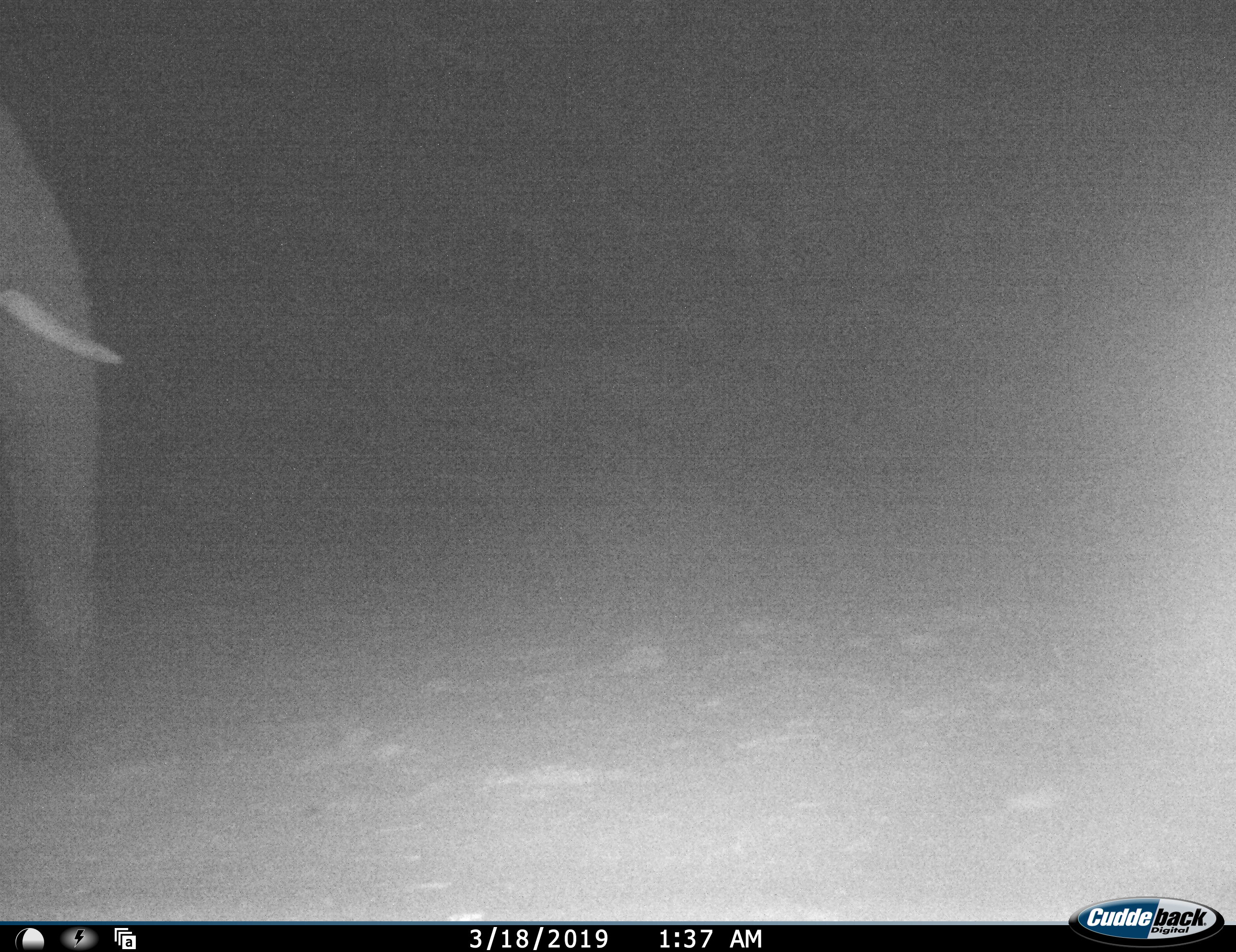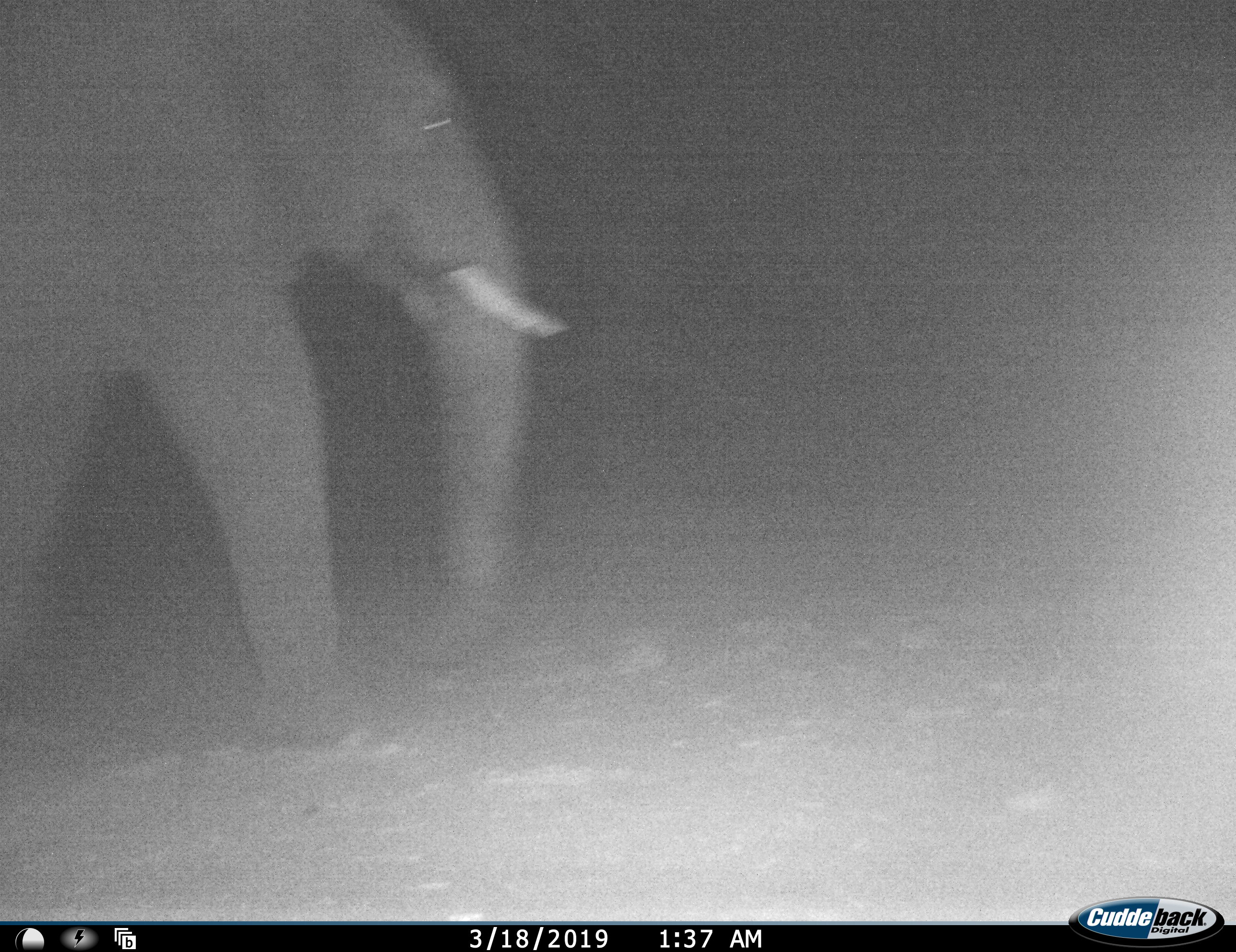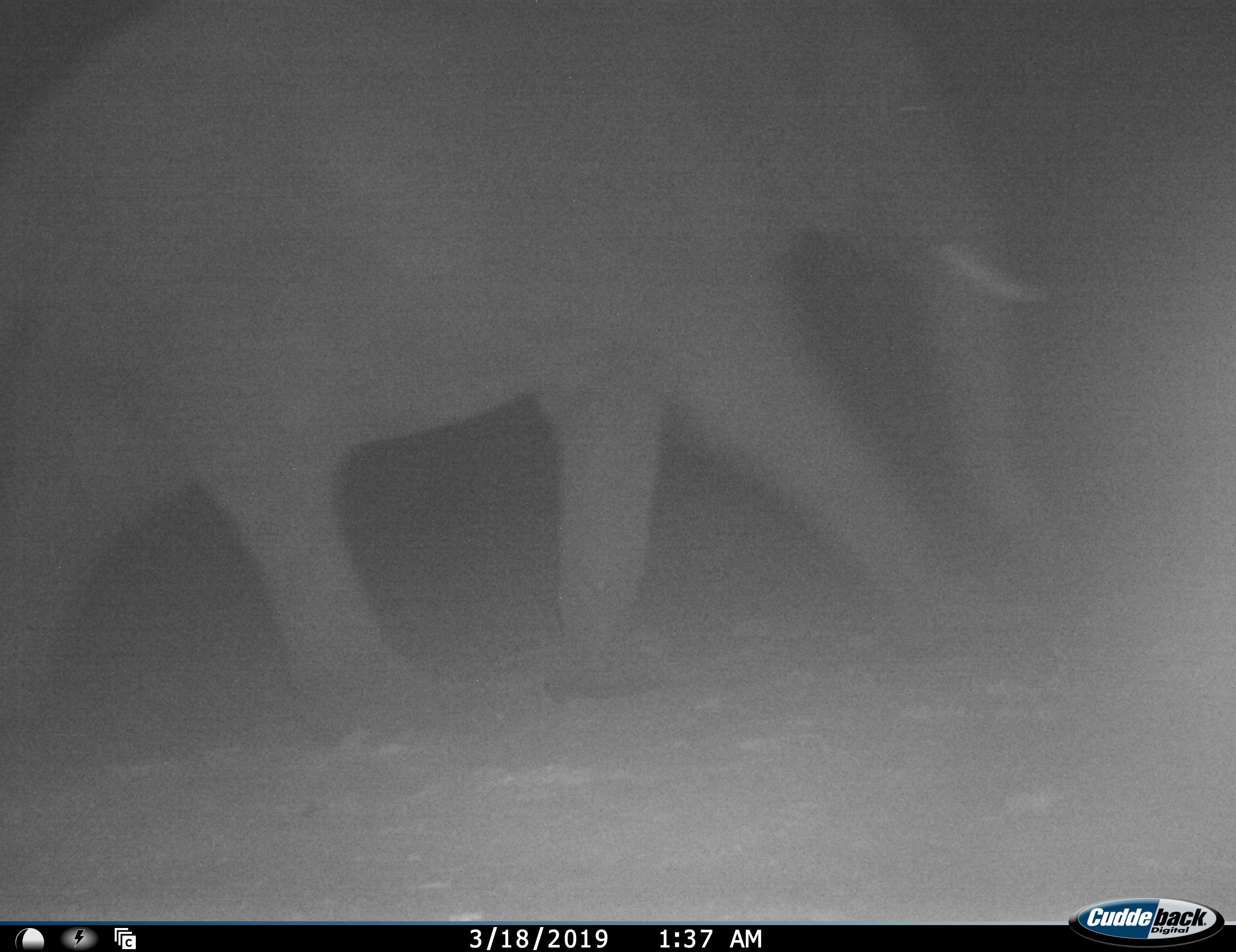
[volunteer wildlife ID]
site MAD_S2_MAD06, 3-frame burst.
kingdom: Animalia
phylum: Chordata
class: Mammalia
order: Proboscidea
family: Elephantidae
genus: Loxodonta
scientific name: Loxodonta africana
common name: african bush elephant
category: elephant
Elephant (african bush elephant) (Loxodonta africana), count 1. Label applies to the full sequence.